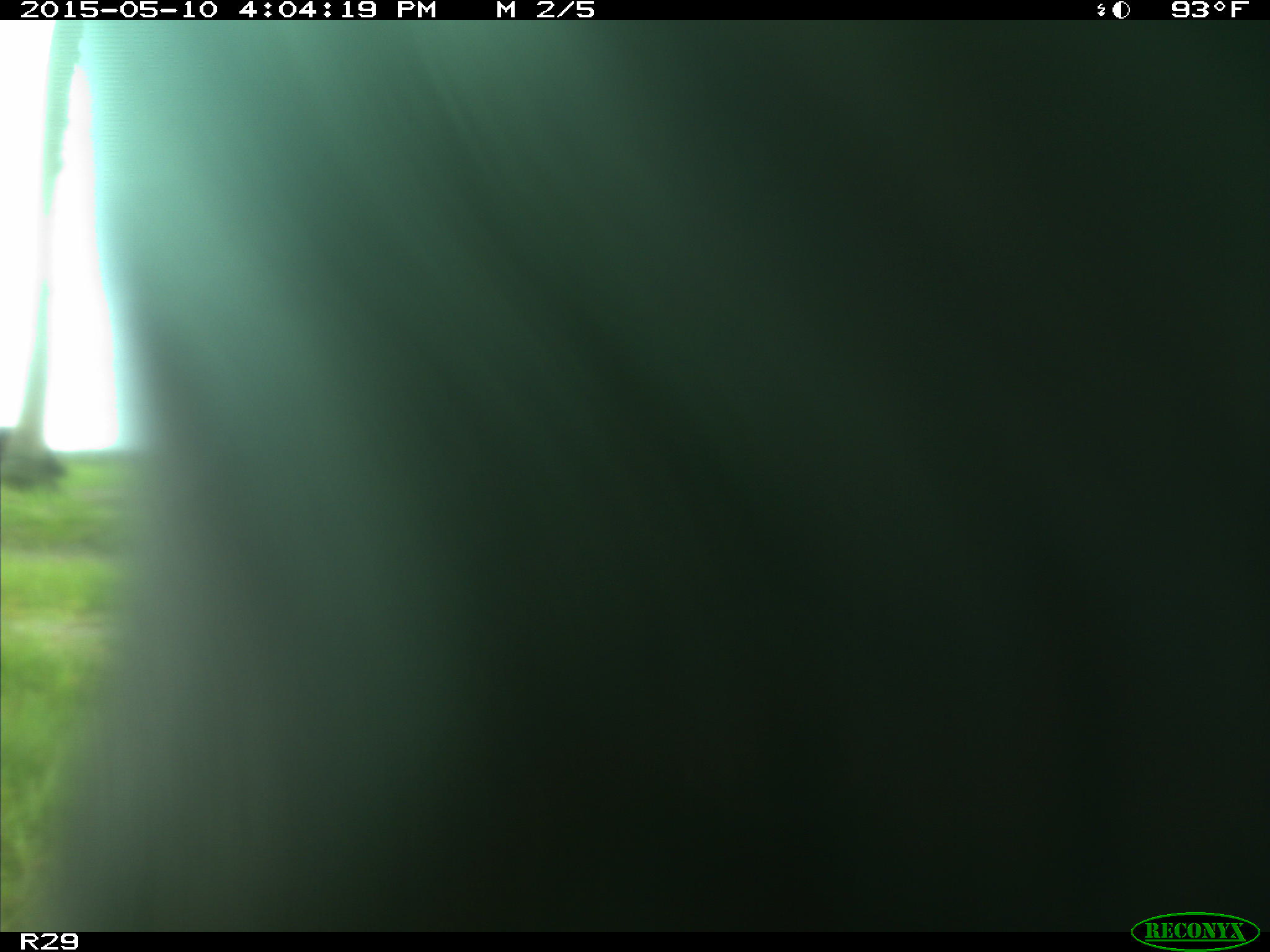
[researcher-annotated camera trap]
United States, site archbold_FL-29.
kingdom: Animalia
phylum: Chordata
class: Mammalia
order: Artiodactyla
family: Bovidae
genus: Bos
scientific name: Bos taurus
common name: domestic cow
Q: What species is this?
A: Bos taurus (domestic cow).